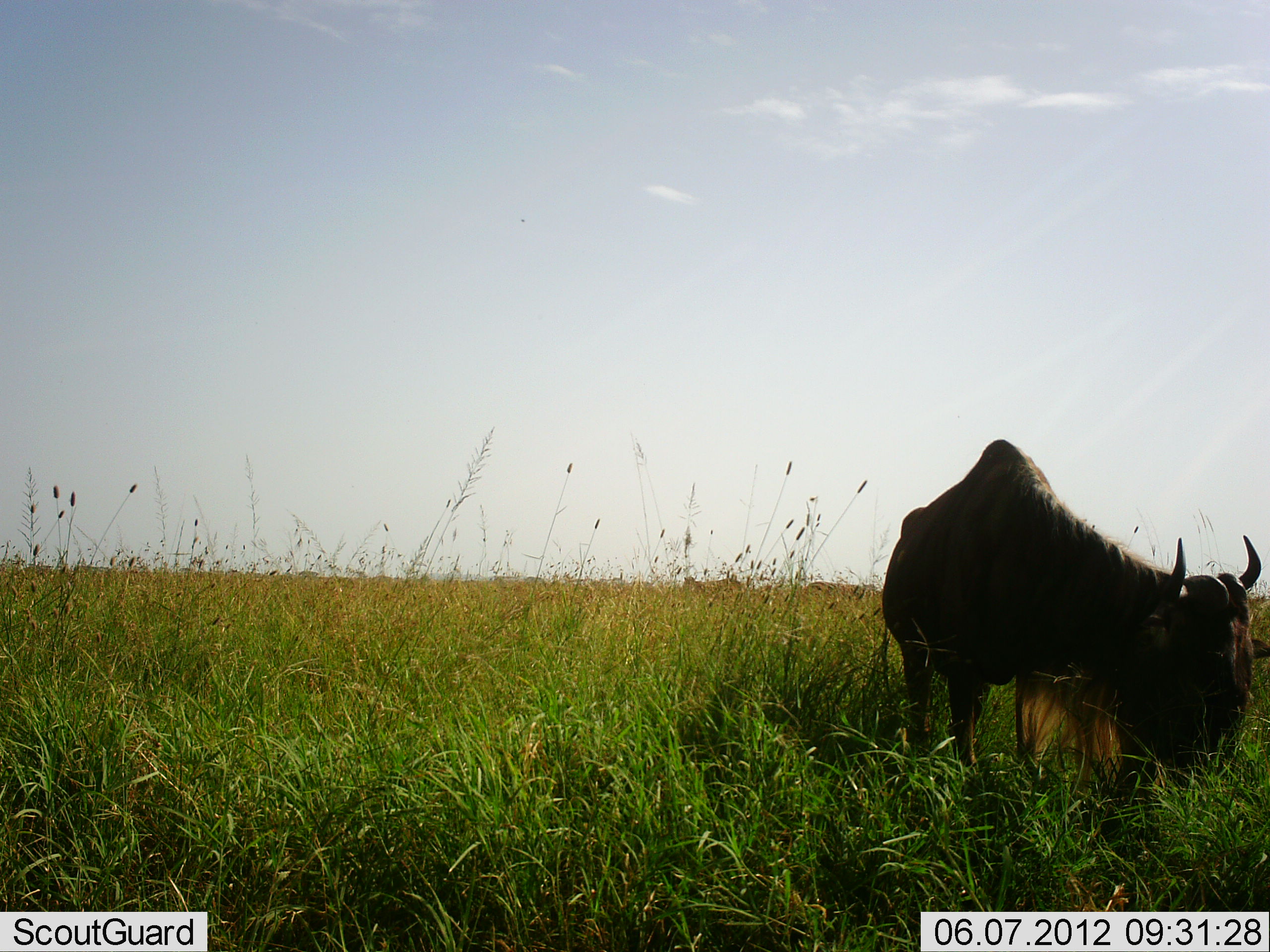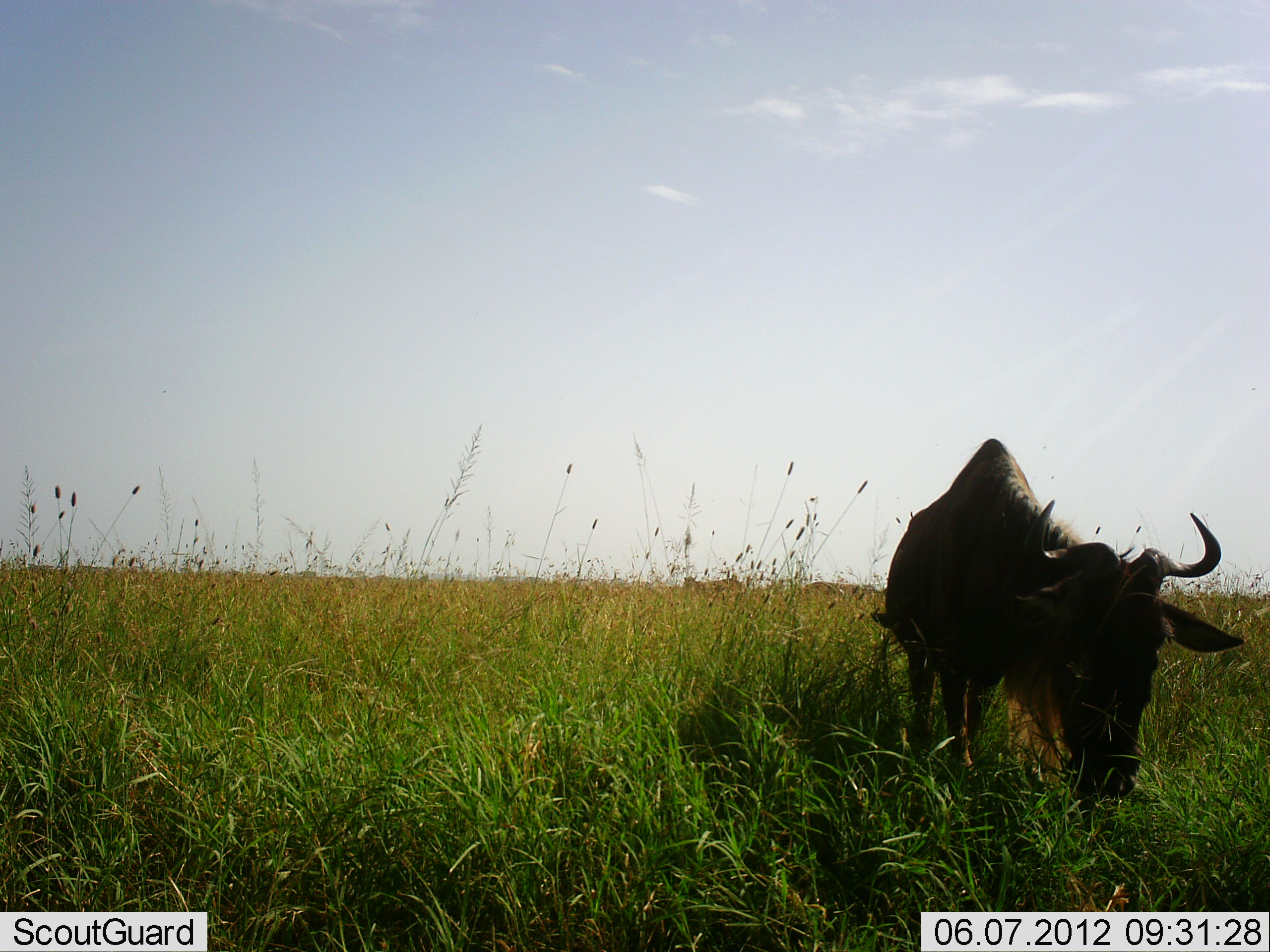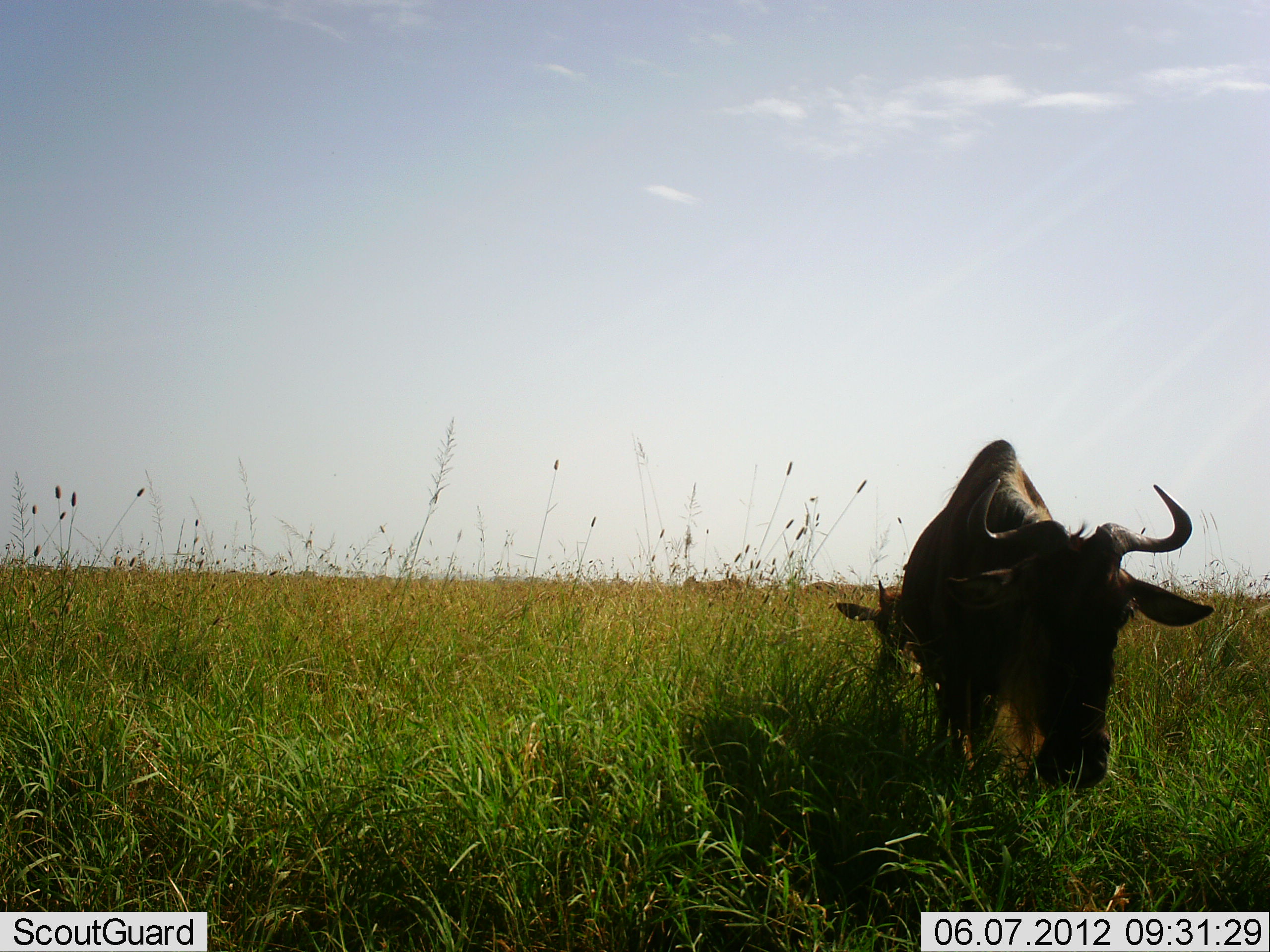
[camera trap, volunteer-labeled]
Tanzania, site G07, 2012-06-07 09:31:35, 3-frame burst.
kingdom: Animalia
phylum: Chordata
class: Mammalia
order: Artiodactyla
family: Bovidae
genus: Connochaetes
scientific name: Connochaetes taurinus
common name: blue wildebeest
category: wildebeest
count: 1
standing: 50%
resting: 0%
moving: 10%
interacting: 0%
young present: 20%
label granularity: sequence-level